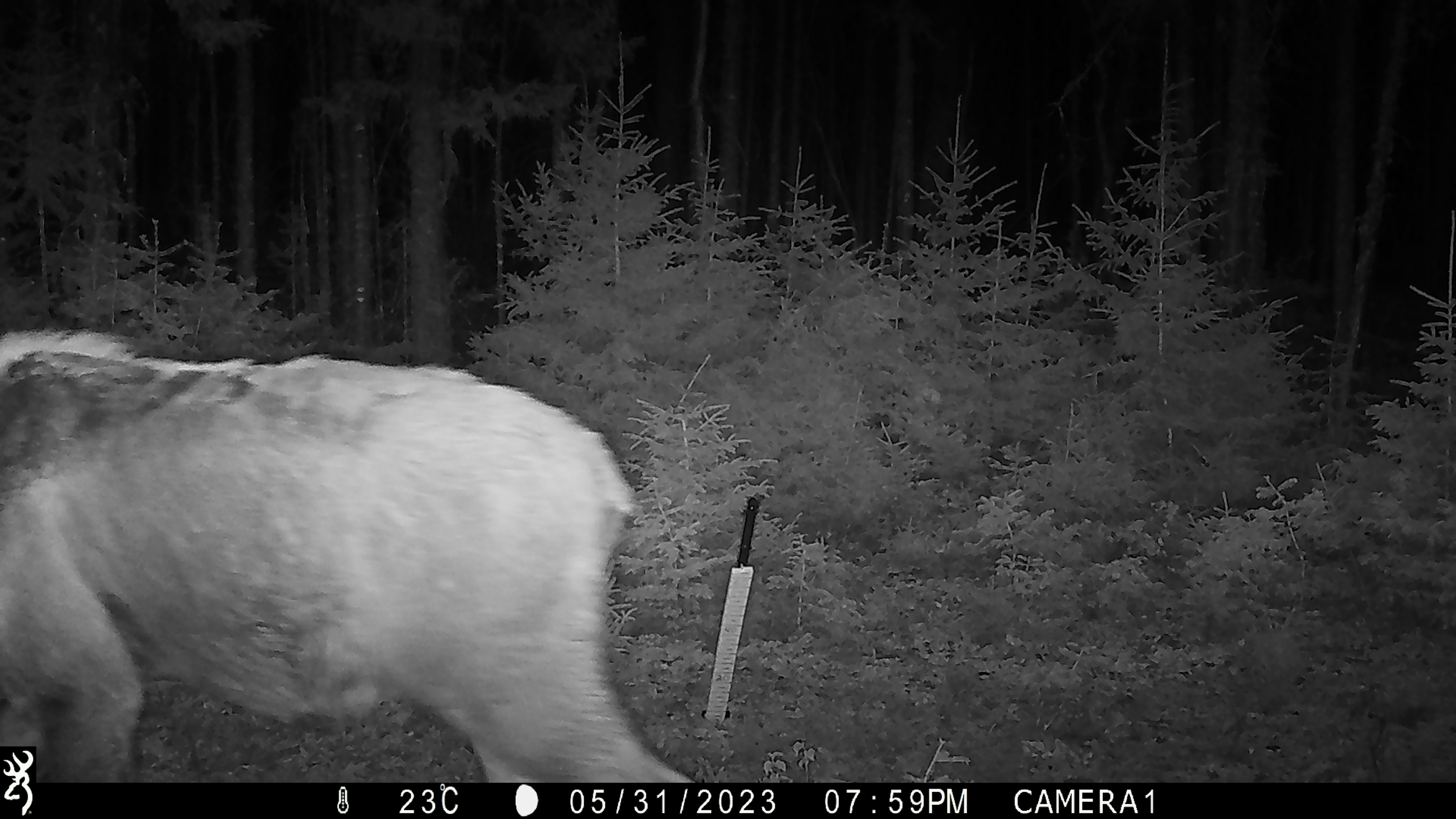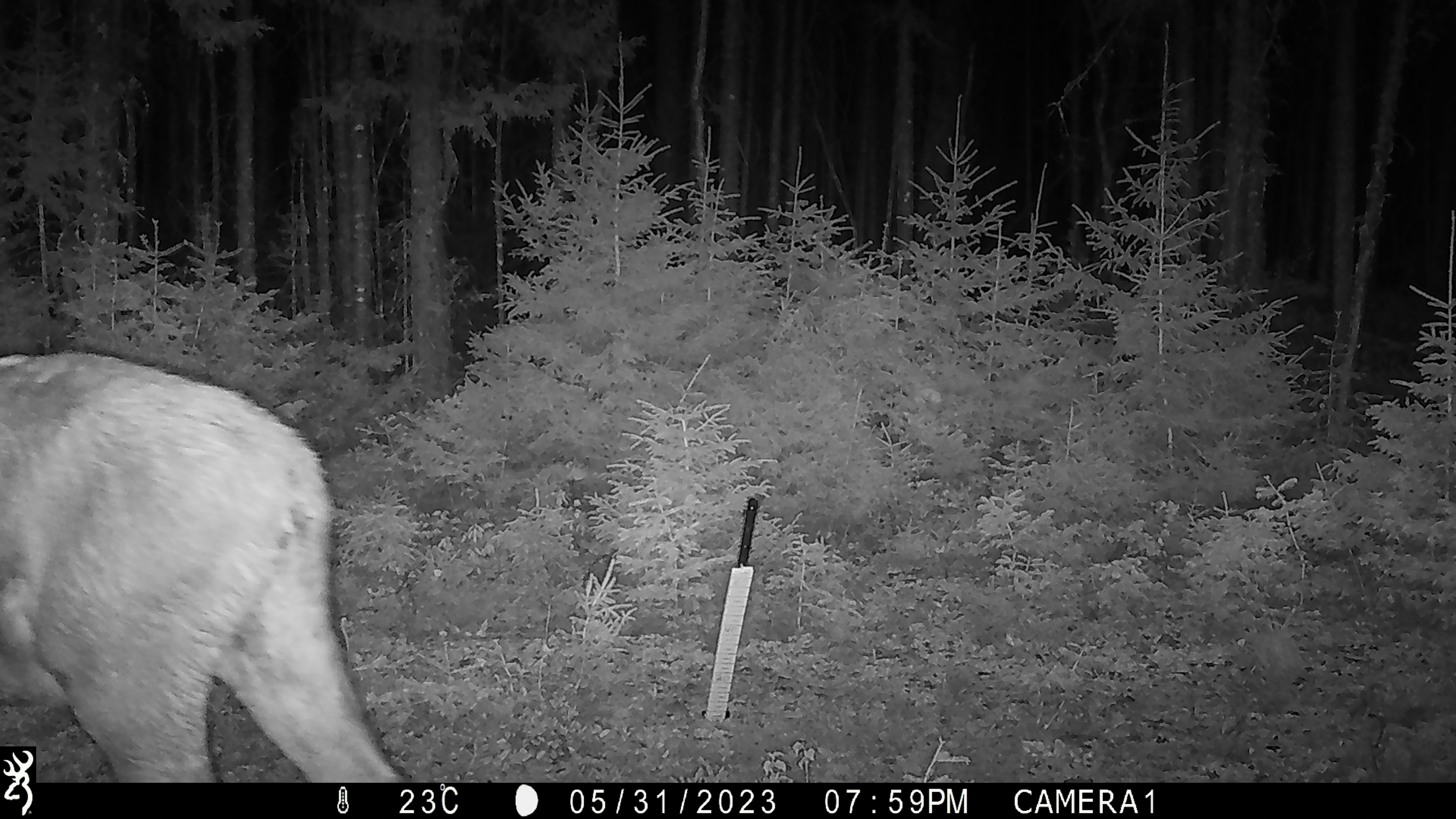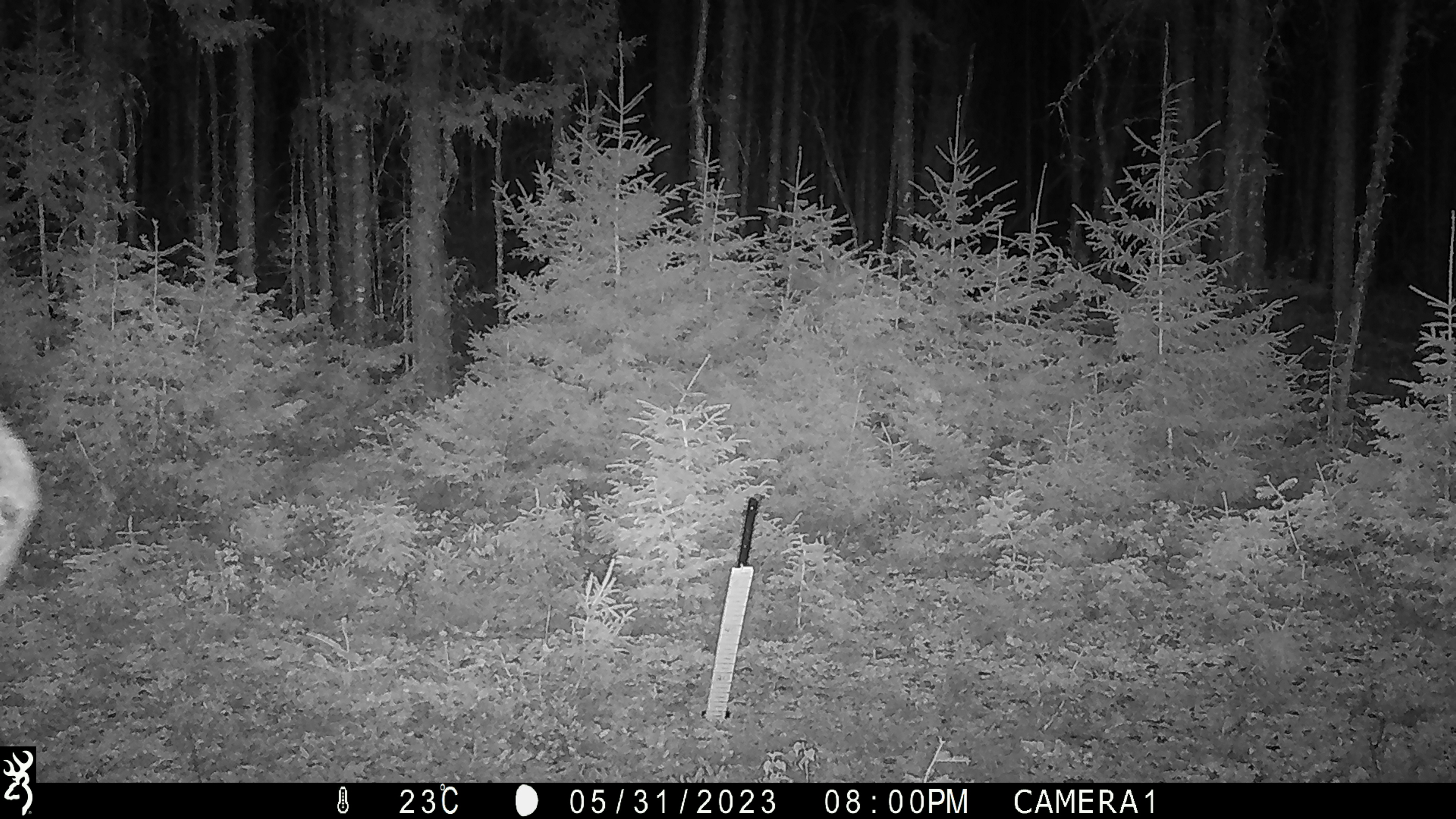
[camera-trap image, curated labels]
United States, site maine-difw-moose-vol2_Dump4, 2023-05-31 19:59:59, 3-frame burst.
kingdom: Animalia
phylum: Chordata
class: Mammalia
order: Artiodactyla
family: Cervidae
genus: Alces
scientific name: Alces alces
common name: moose